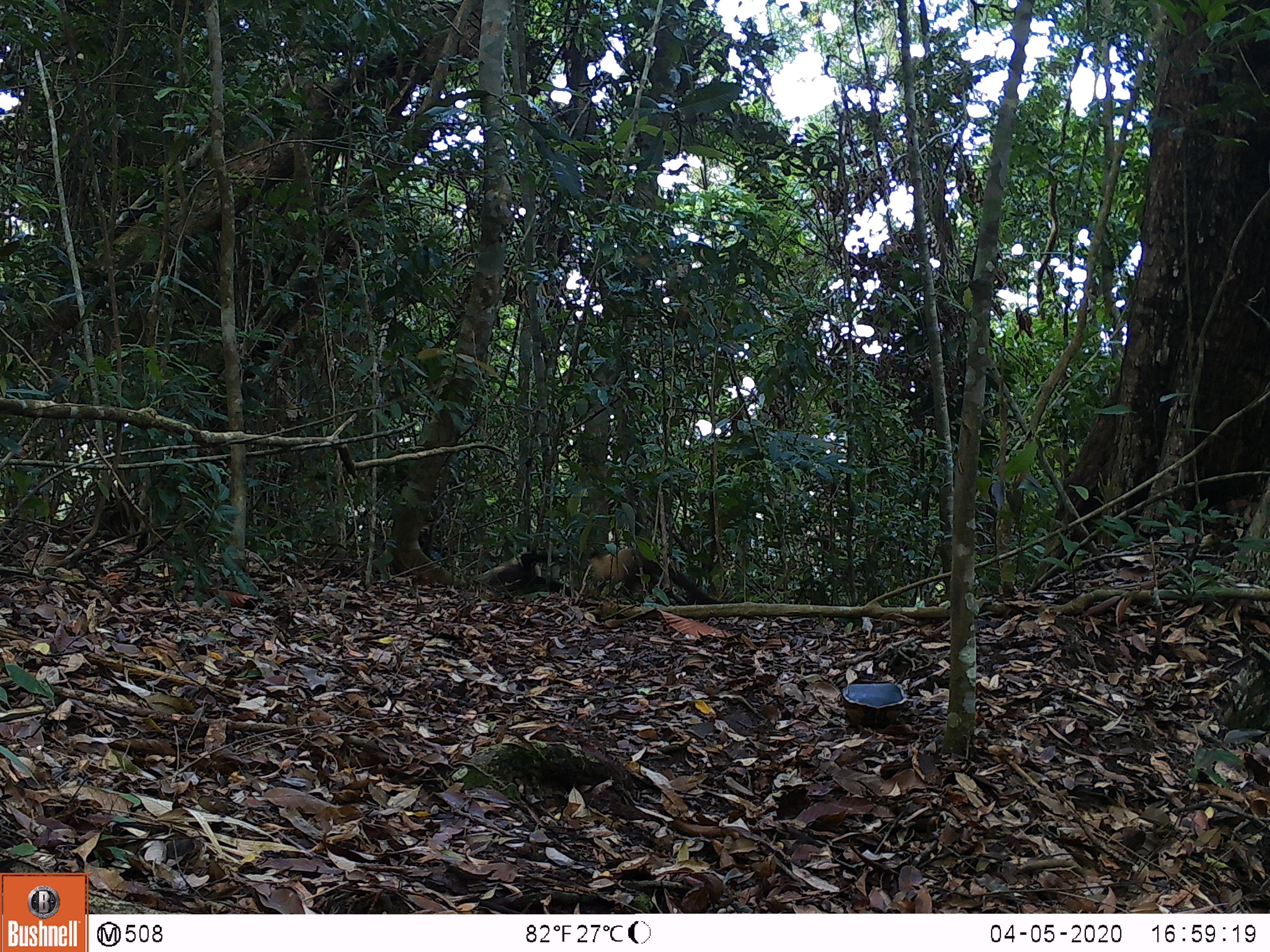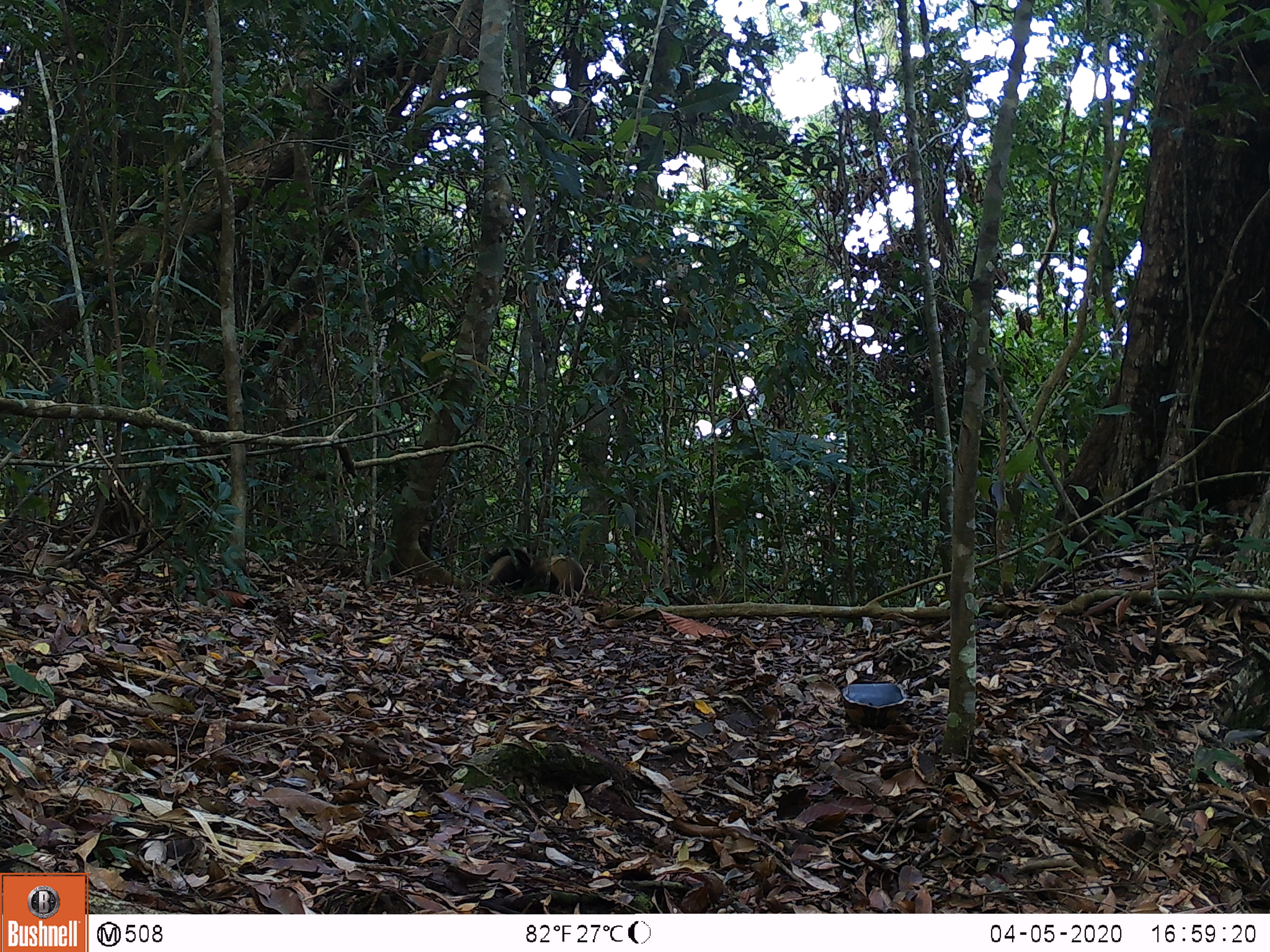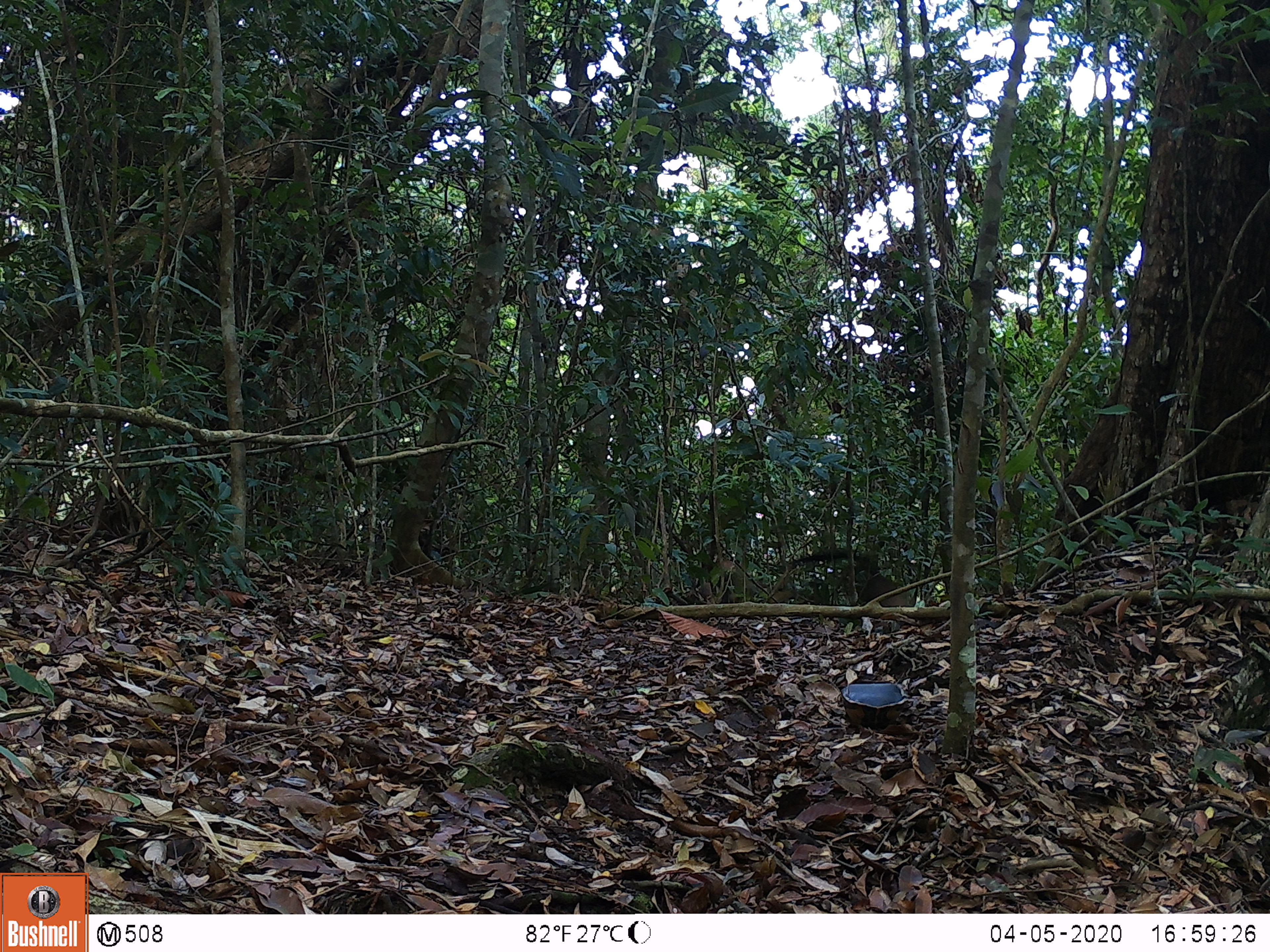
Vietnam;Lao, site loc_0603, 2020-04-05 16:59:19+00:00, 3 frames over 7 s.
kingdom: Animalia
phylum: Chordata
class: Mammalia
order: Carnivora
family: Mustelidae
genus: Martes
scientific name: Martes flavigula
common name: yellow-throated marten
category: yellow throated marten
Yellow throated marten (yellow-throated marten) (Martes flavigula). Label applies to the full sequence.